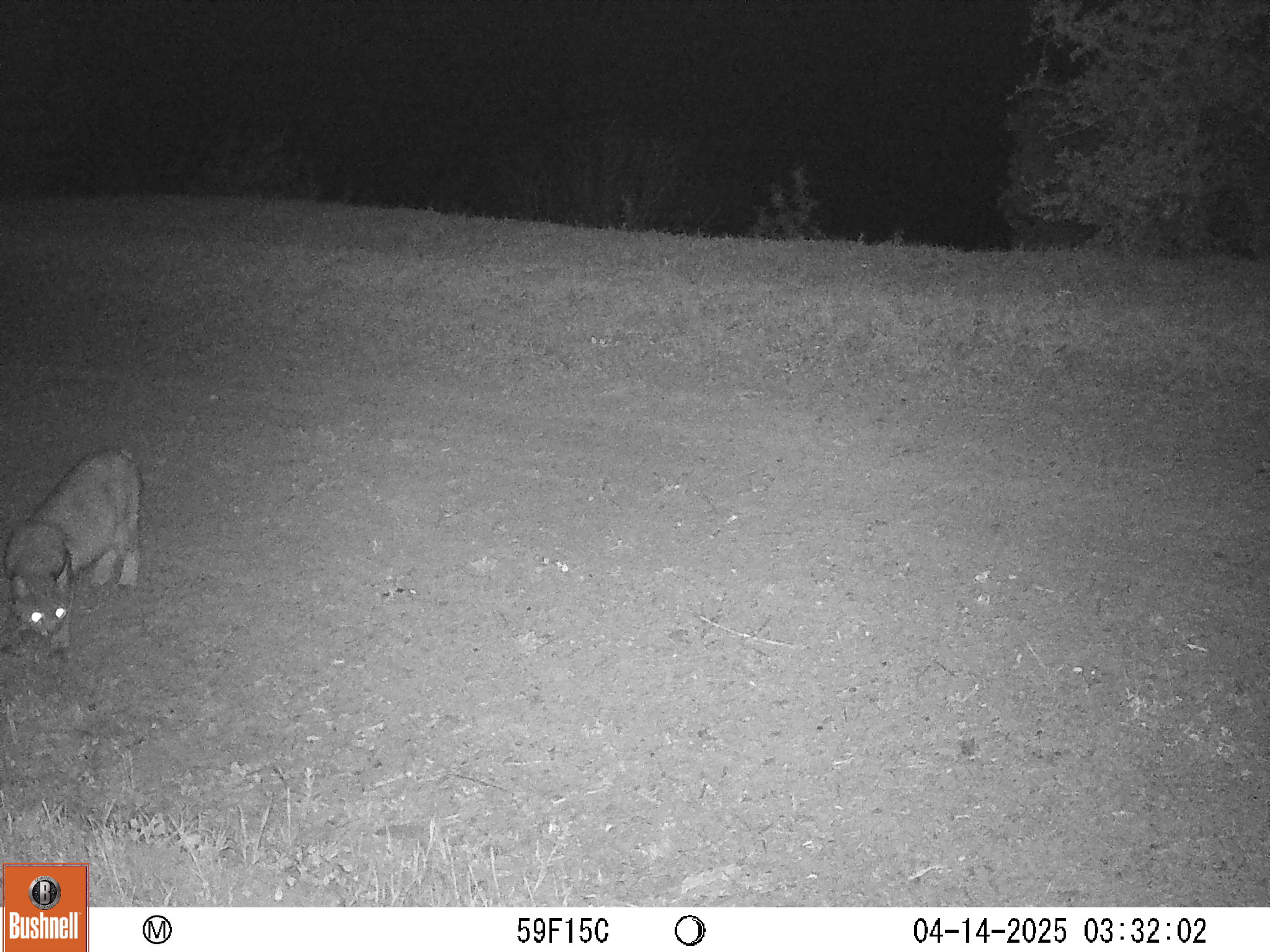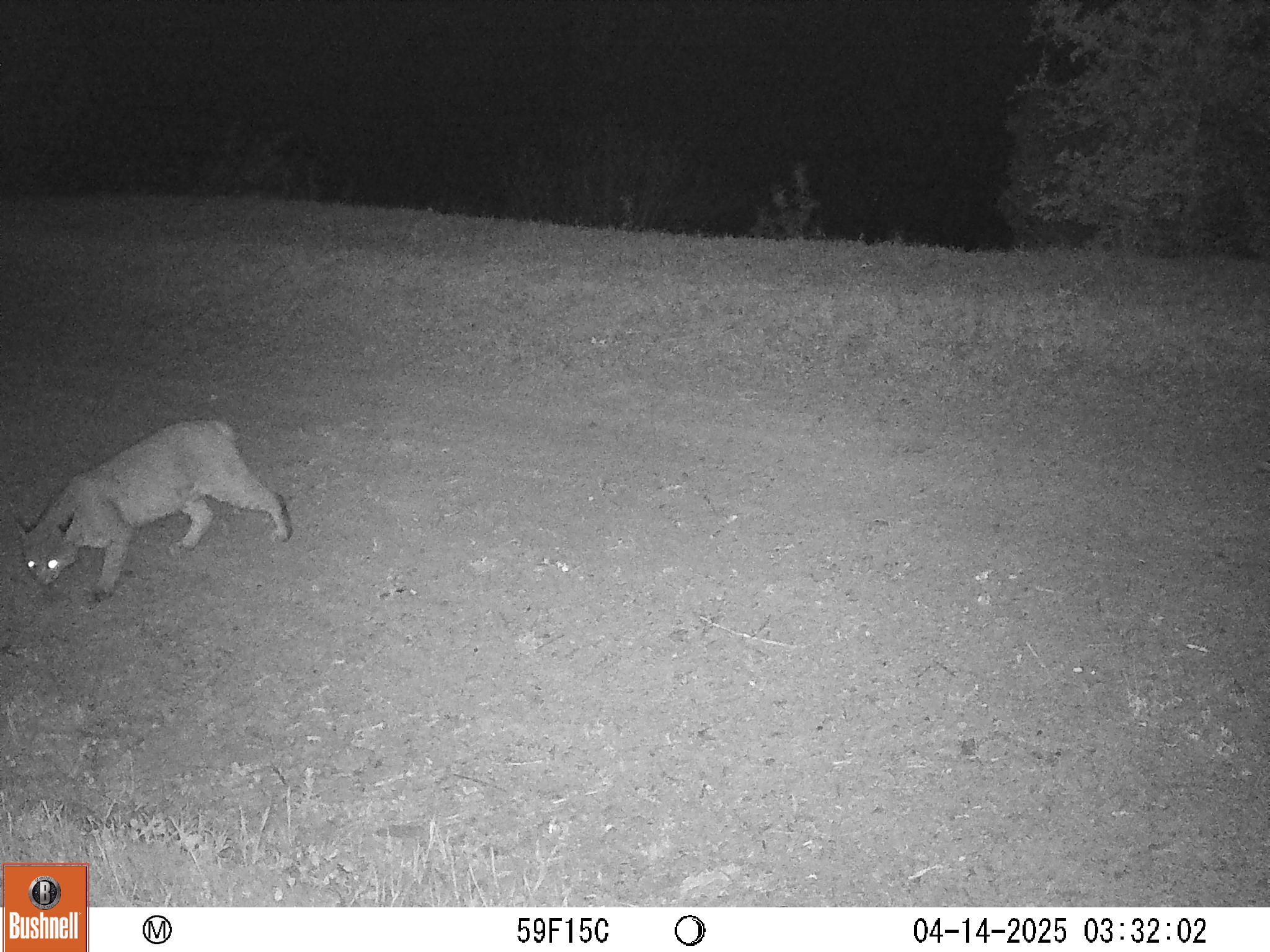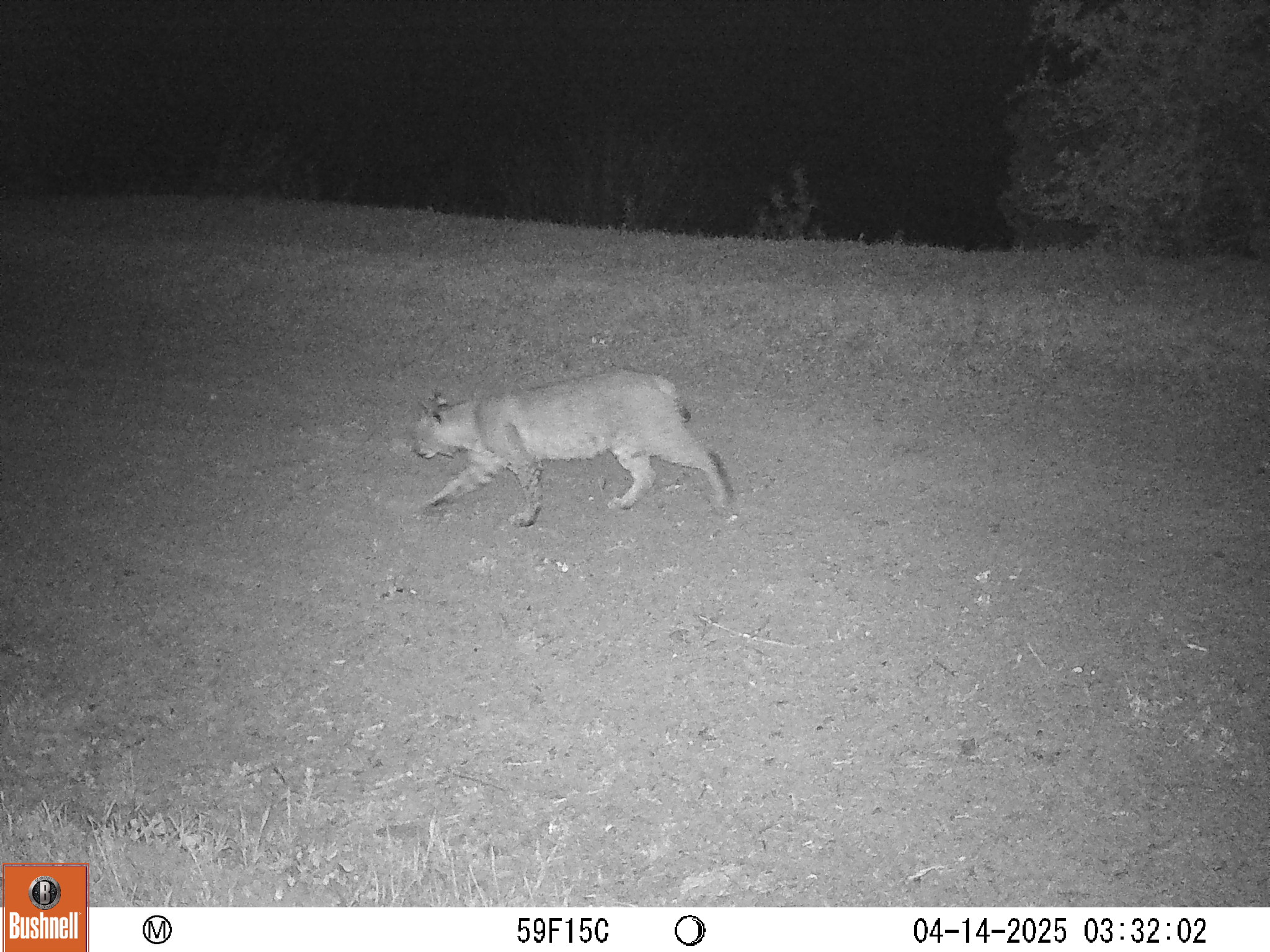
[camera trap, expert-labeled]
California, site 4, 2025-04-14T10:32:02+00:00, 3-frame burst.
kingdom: Animalia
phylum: Chordata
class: Mammalia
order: Carnivora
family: Felidae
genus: Lynx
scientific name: Lynx rufus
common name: bobcat